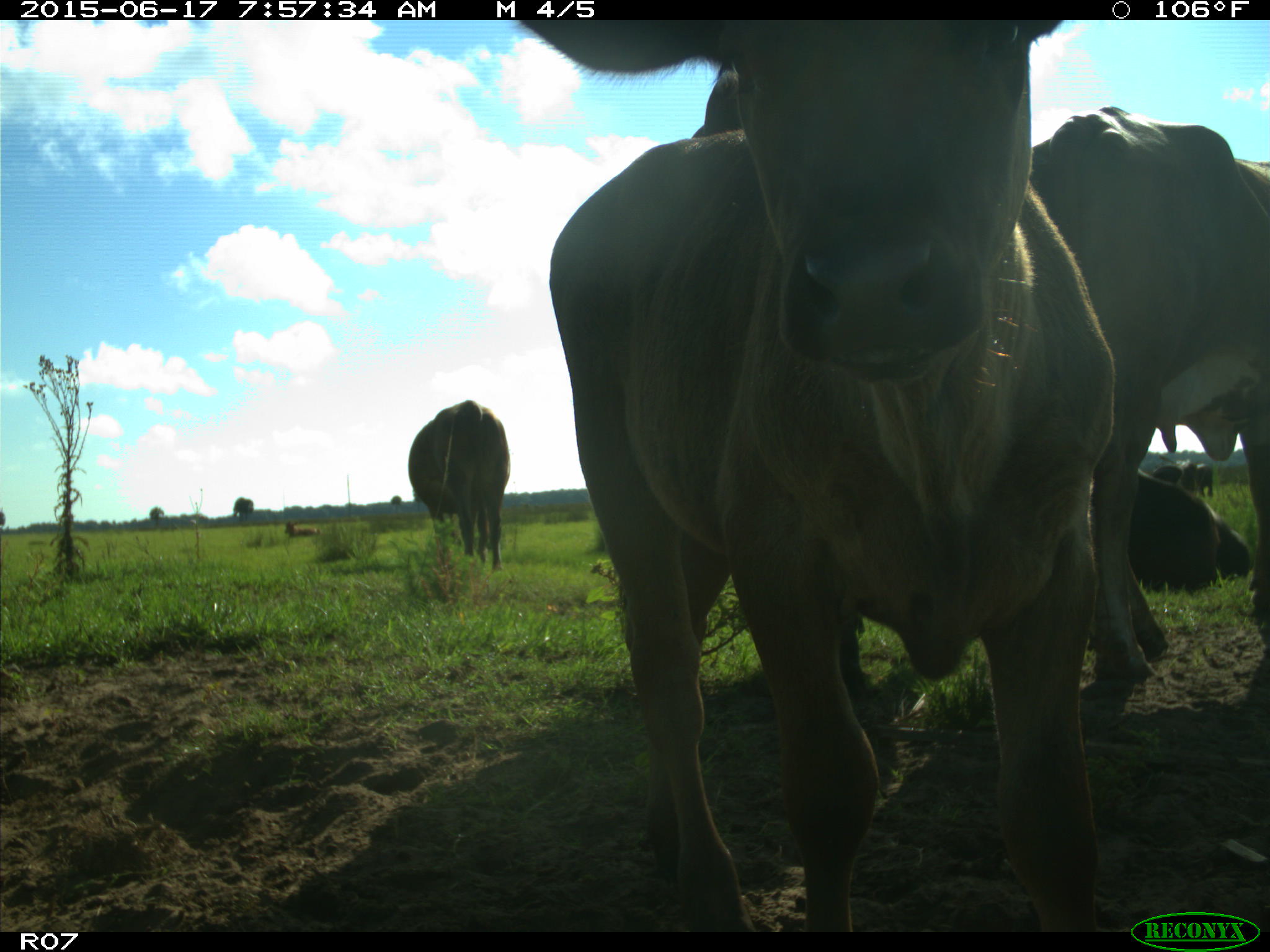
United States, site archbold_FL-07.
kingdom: Animalia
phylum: Chordata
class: Mammalia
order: Artiodactyla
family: Bovidae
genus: Bos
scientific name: Bos taurus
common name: domestic cow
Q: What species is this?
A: Bos taurus (domestic cow).